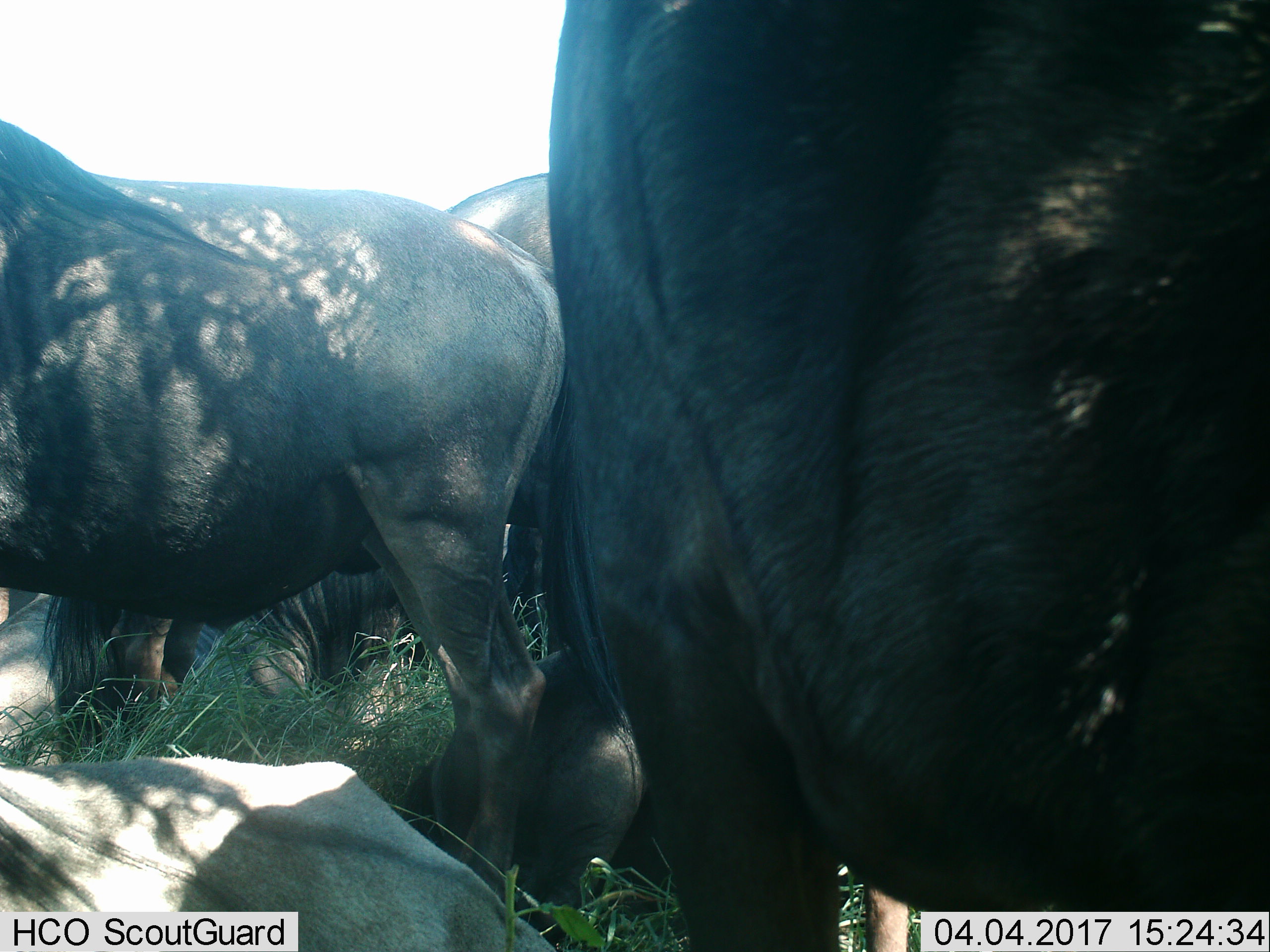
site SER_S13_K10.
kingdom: Animalia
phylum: Chordata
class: Mammalia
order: Artiodactyla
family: Bovidae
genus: Connochaetes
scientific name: Connochaetes taurinus taurinus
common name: blue wildebeest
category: wildebeestblue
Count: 5.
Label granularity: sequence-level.